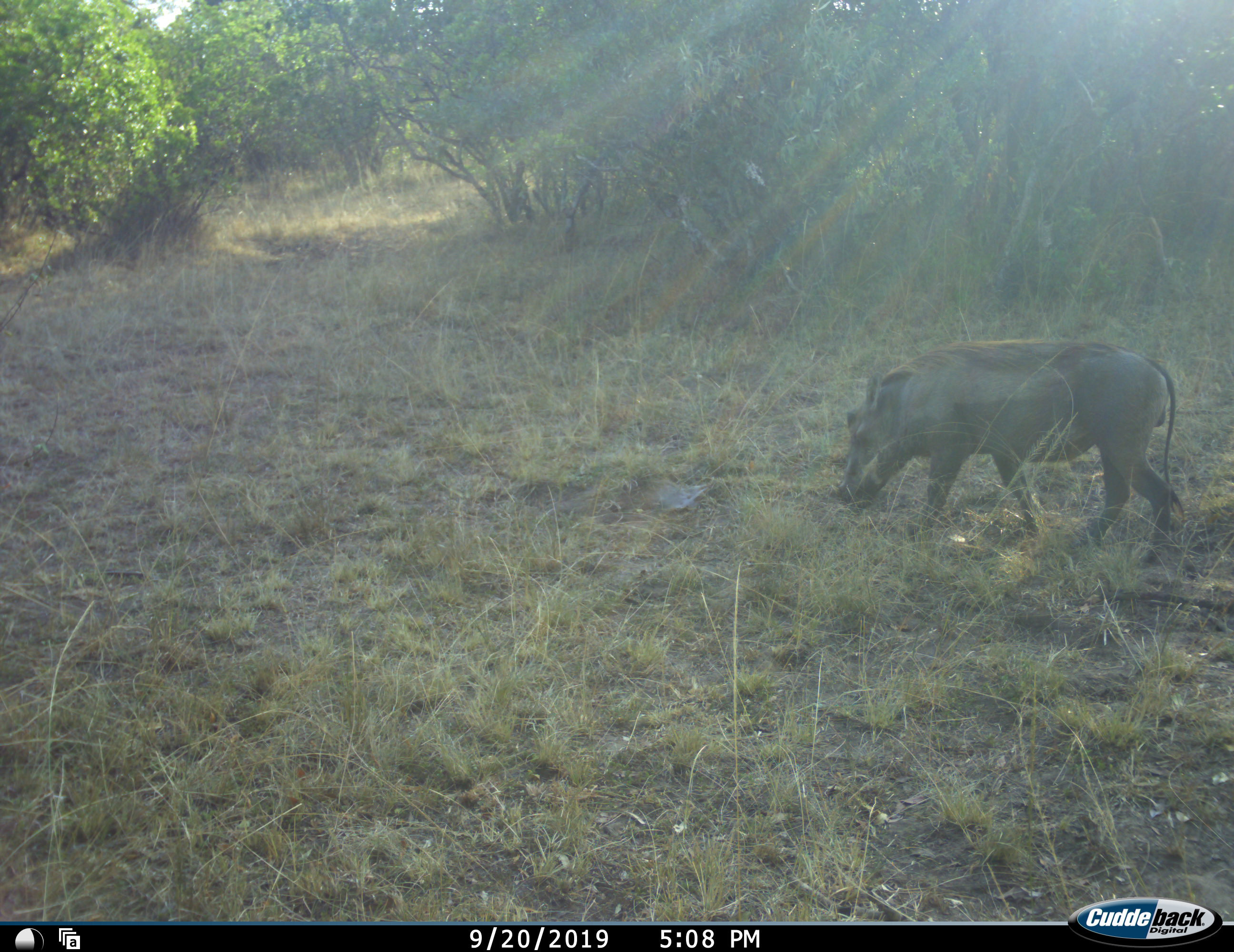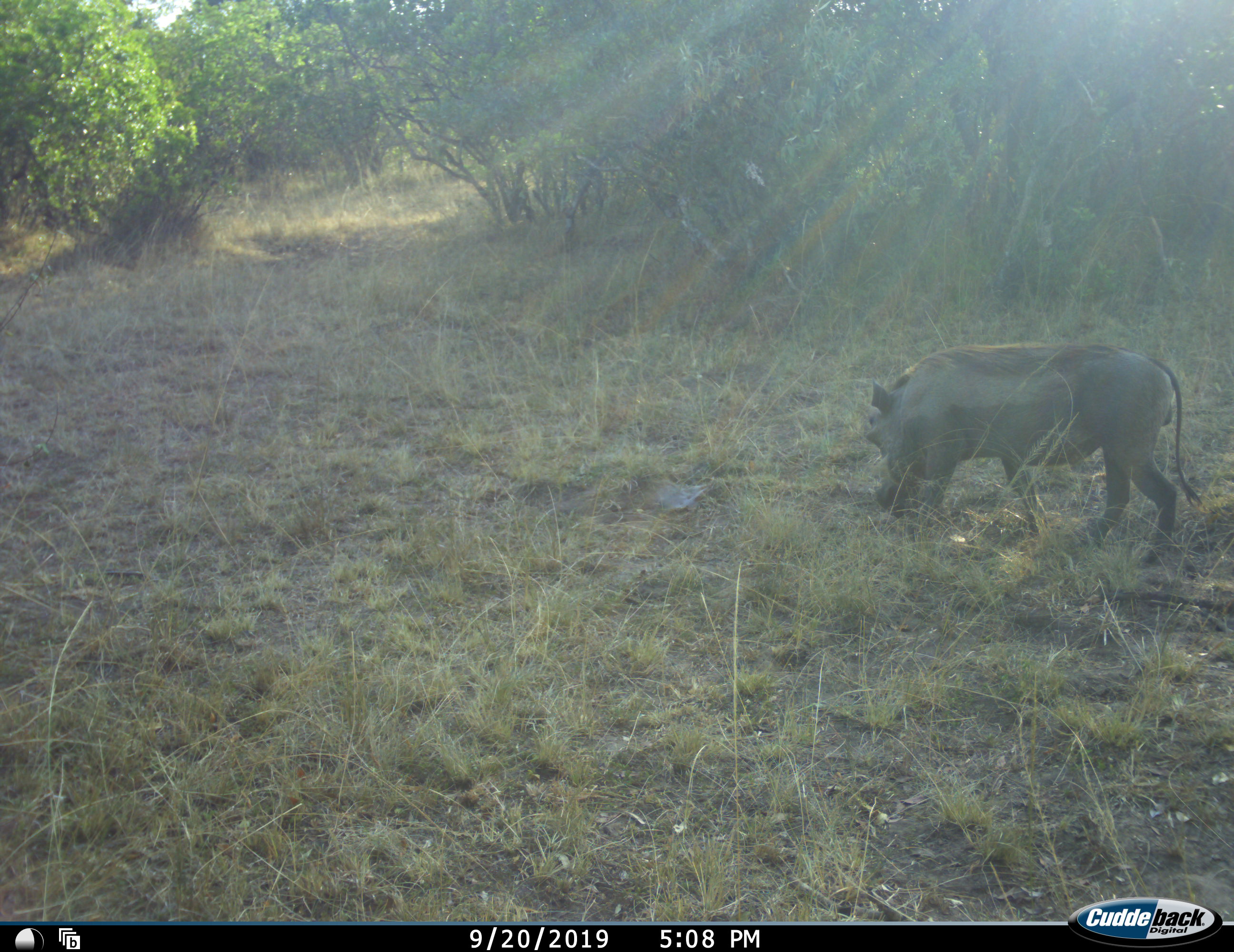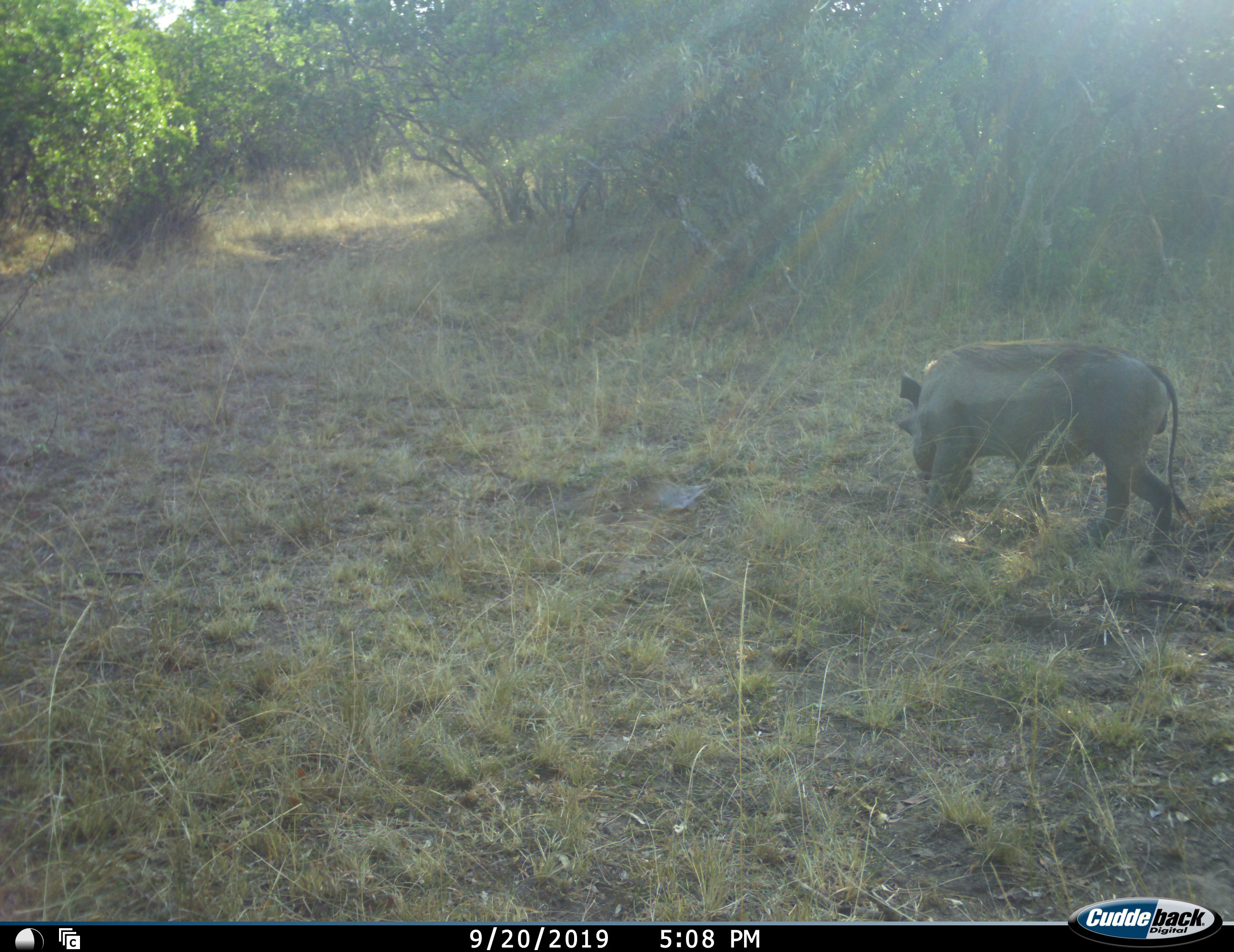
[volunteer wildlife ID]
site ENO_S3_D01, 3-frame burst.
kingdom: Animalia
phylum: Chordata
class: Mammalia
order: Artiodactyla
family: Suidae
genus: Phacochoerus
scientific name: Phacochoerus africanus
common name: warthog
Warthog (Phacochoerus africanus), count 1. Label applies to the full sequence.